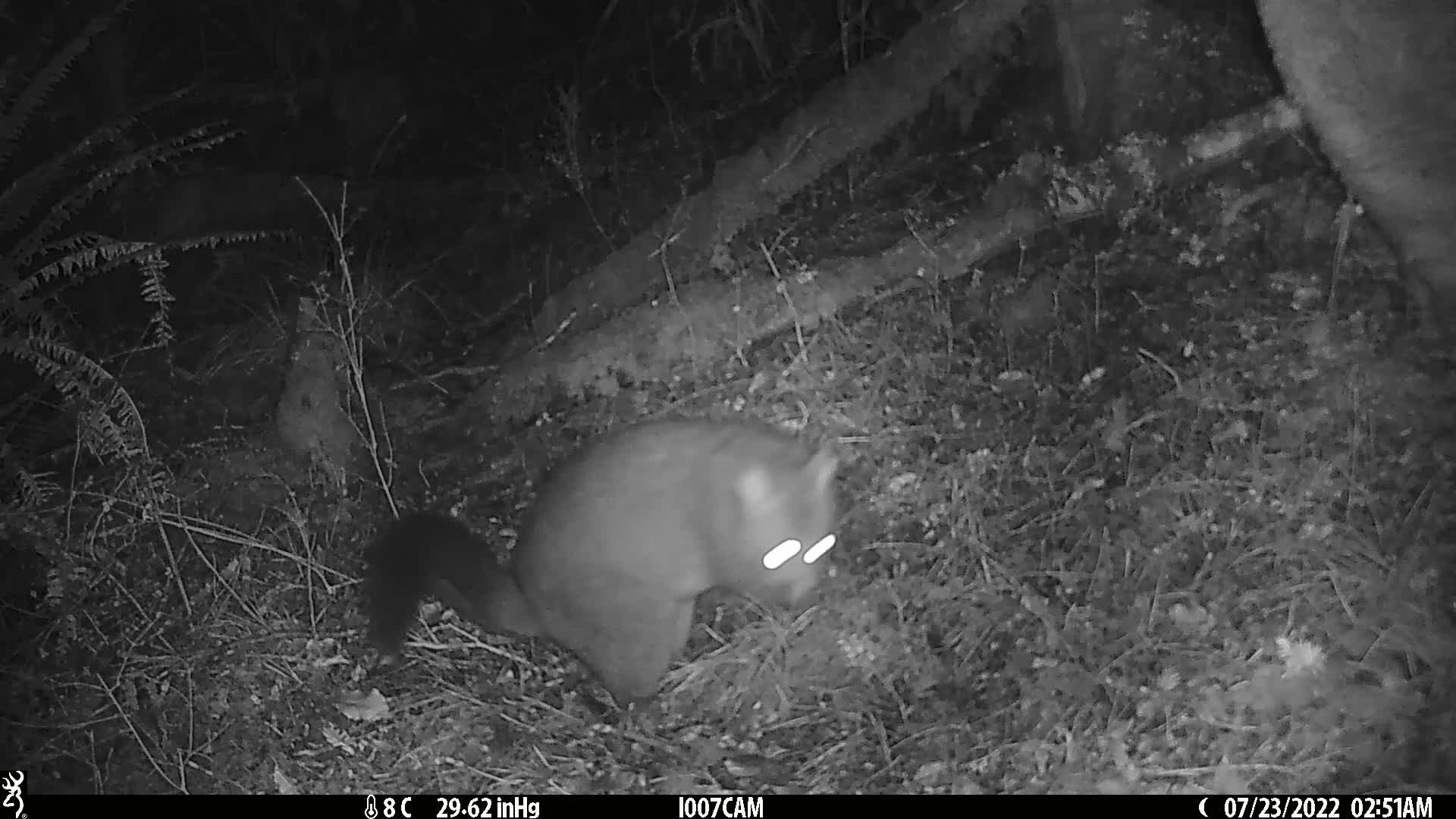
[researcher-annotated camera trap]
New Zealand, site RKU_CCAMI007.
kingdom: Animalia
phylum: Chordata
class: Mammalia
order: Diprotodontia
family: Phalangeridae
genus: Trichosurus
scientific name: Trichosurus vulpecula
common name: common brushtail possum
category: possum